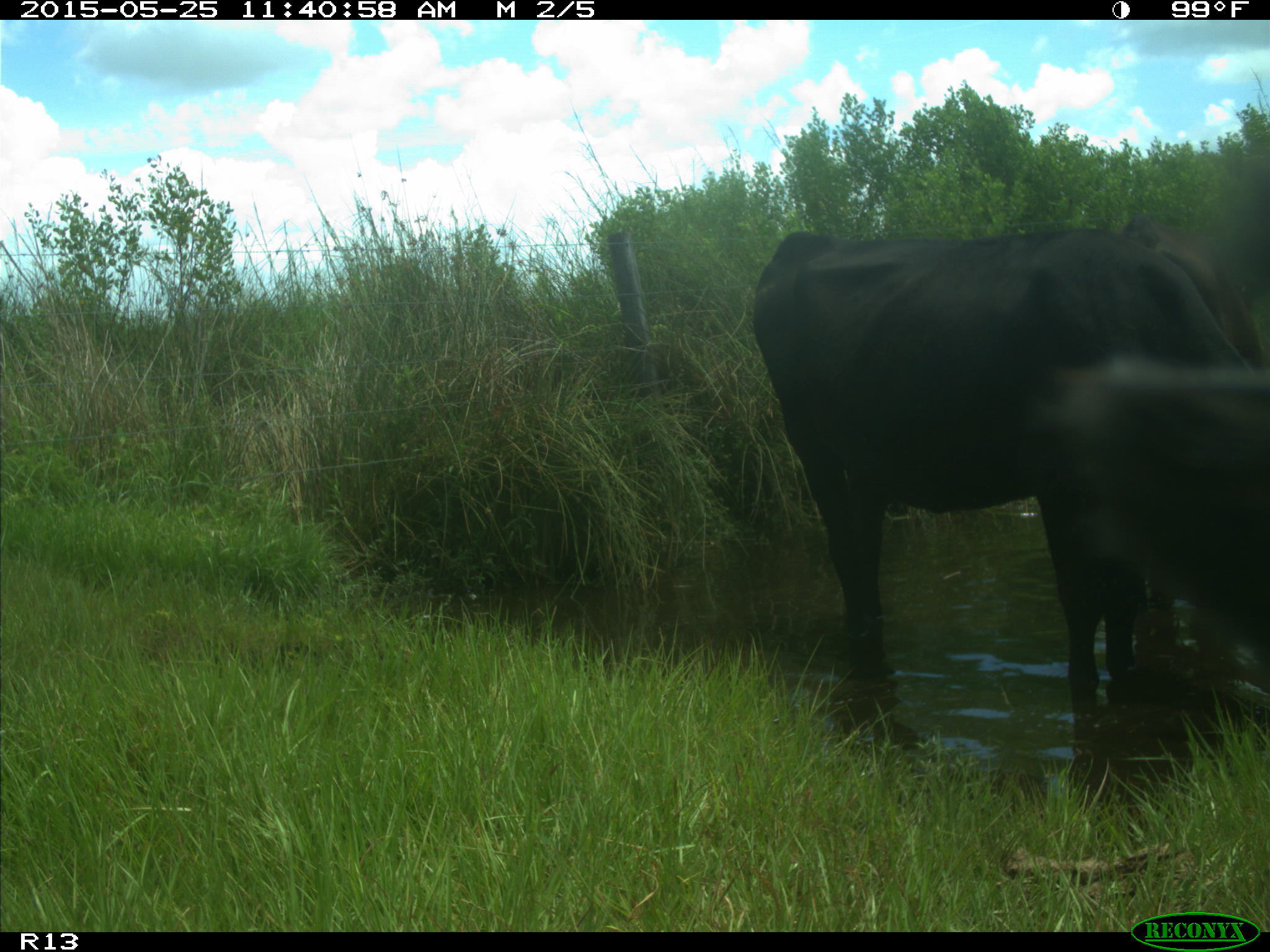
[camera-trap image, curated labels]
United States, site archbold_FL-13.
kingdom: Animalia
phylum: Chordata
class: Mammalia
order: Artiodactyla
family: Bovidae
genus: Bos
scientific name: Bos taurus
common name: domestic cow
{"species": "Bos taurus (domestic cow)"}